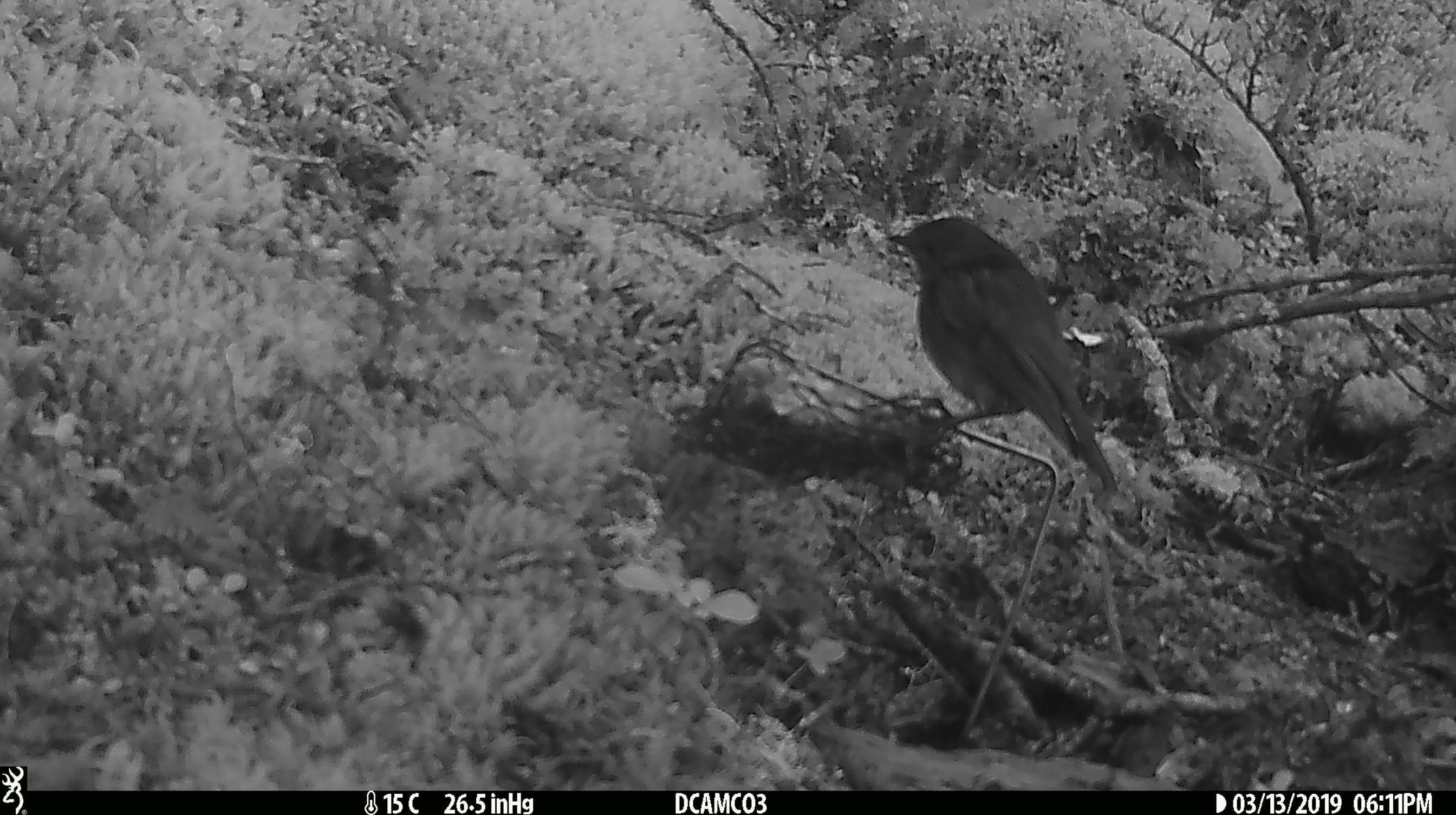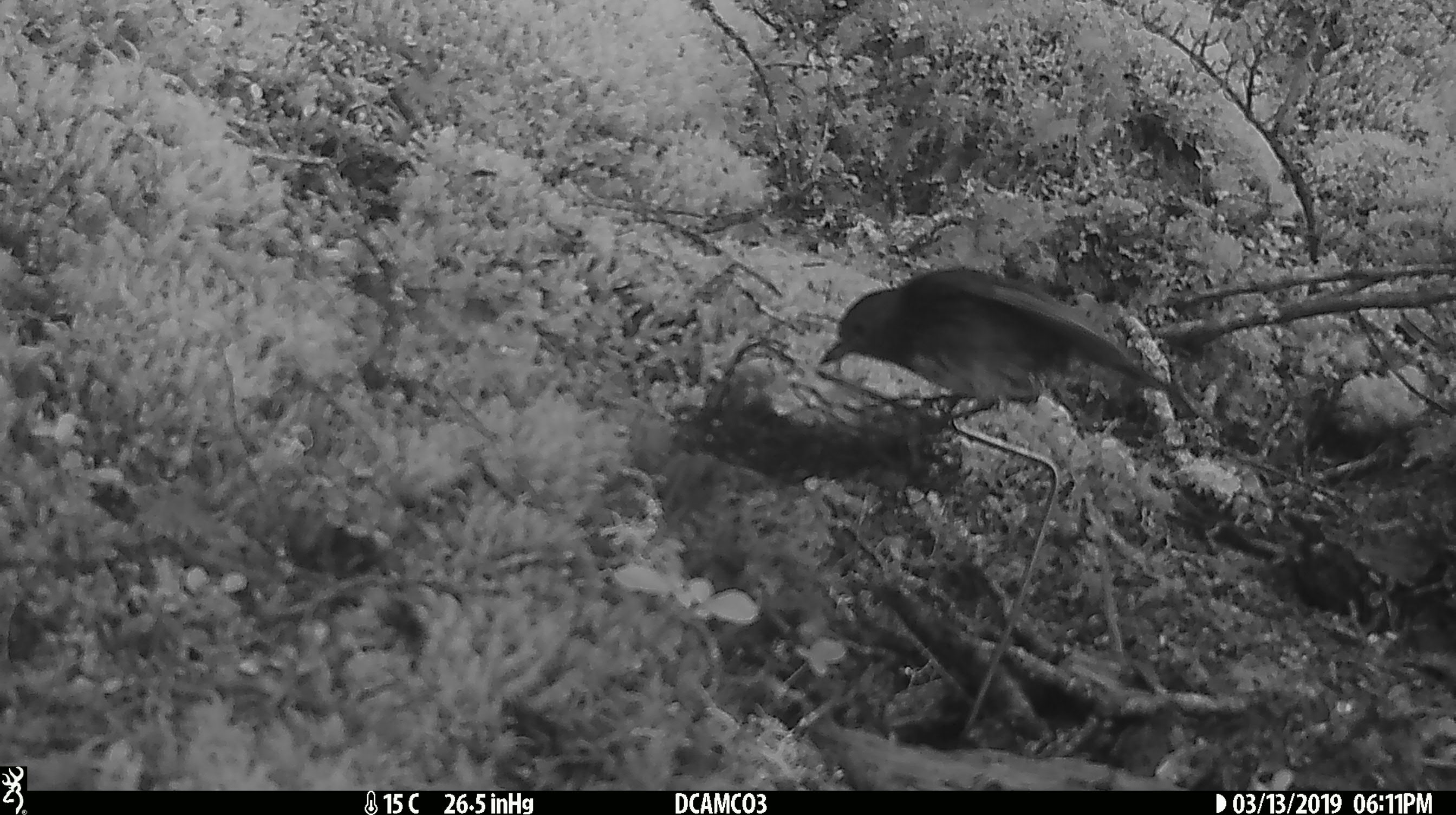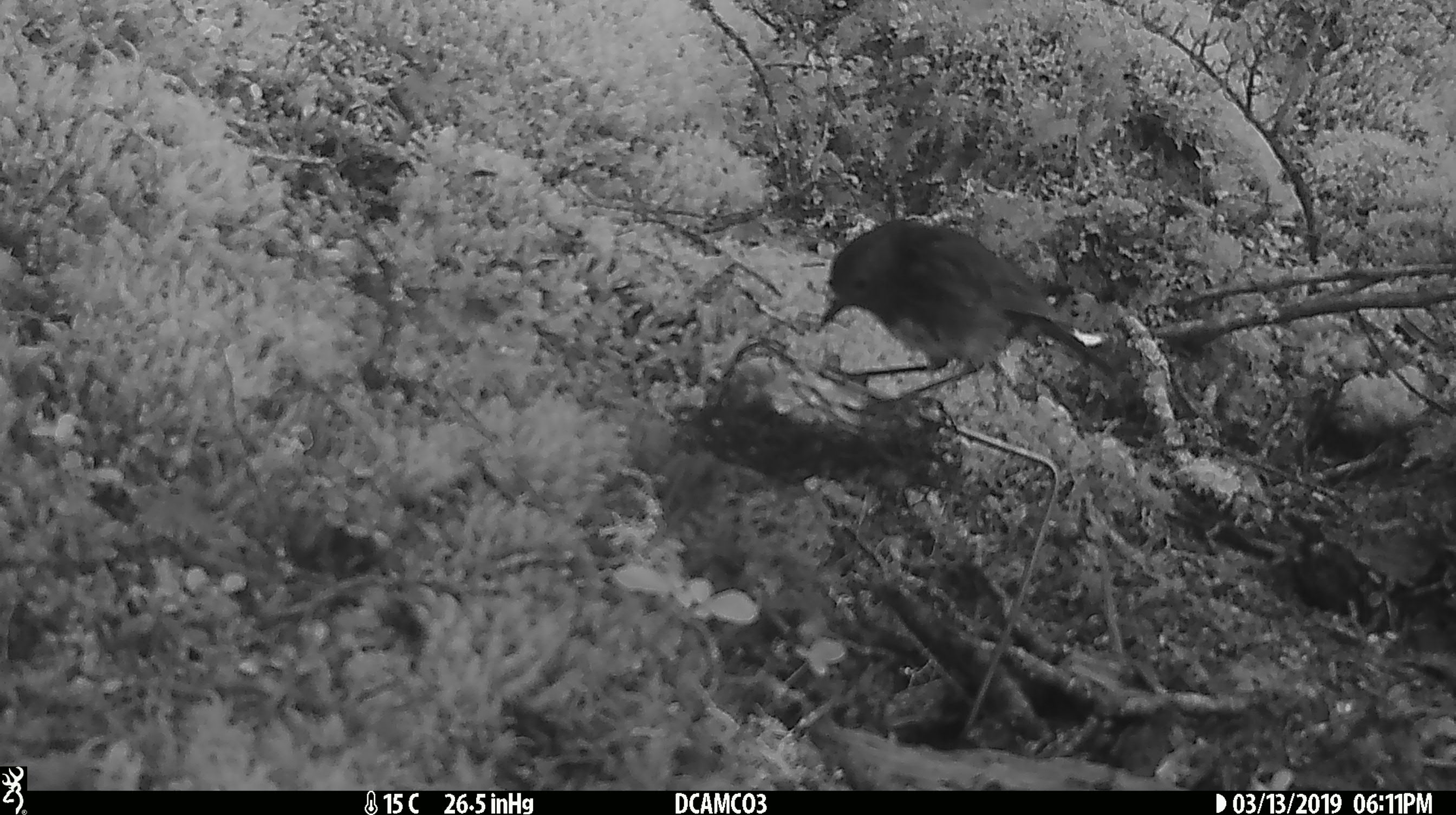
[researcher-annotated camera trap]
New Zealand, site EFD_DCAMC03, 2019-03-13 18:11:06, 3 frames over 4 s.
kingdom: Animalia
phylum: Chordata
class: Aves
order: Passeriformes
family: Petroicidae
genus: Petroica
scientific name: Petroica australis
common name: new zealand robin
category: robin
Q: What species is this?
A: Robin (new zealand robin) (Petroica australis).